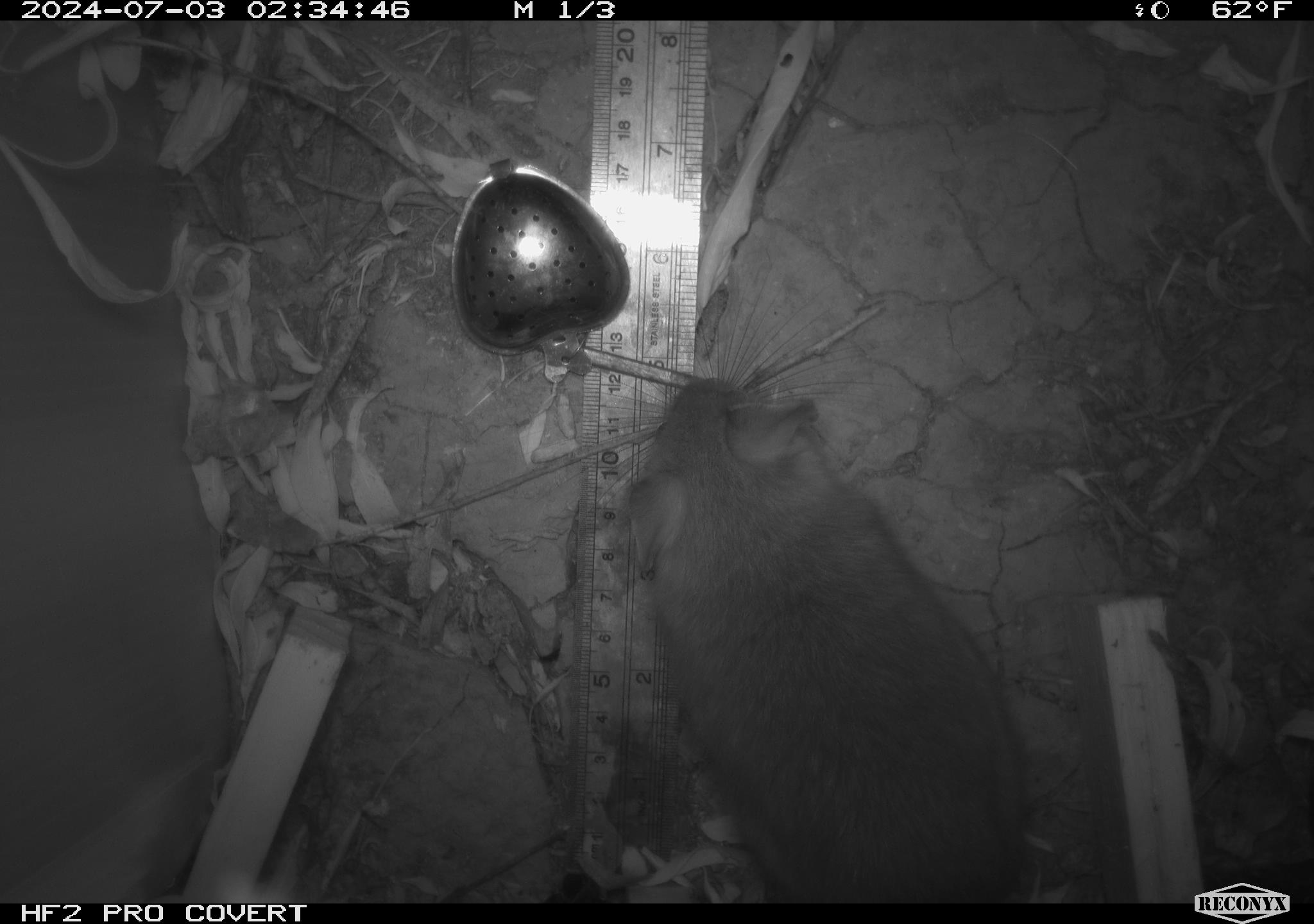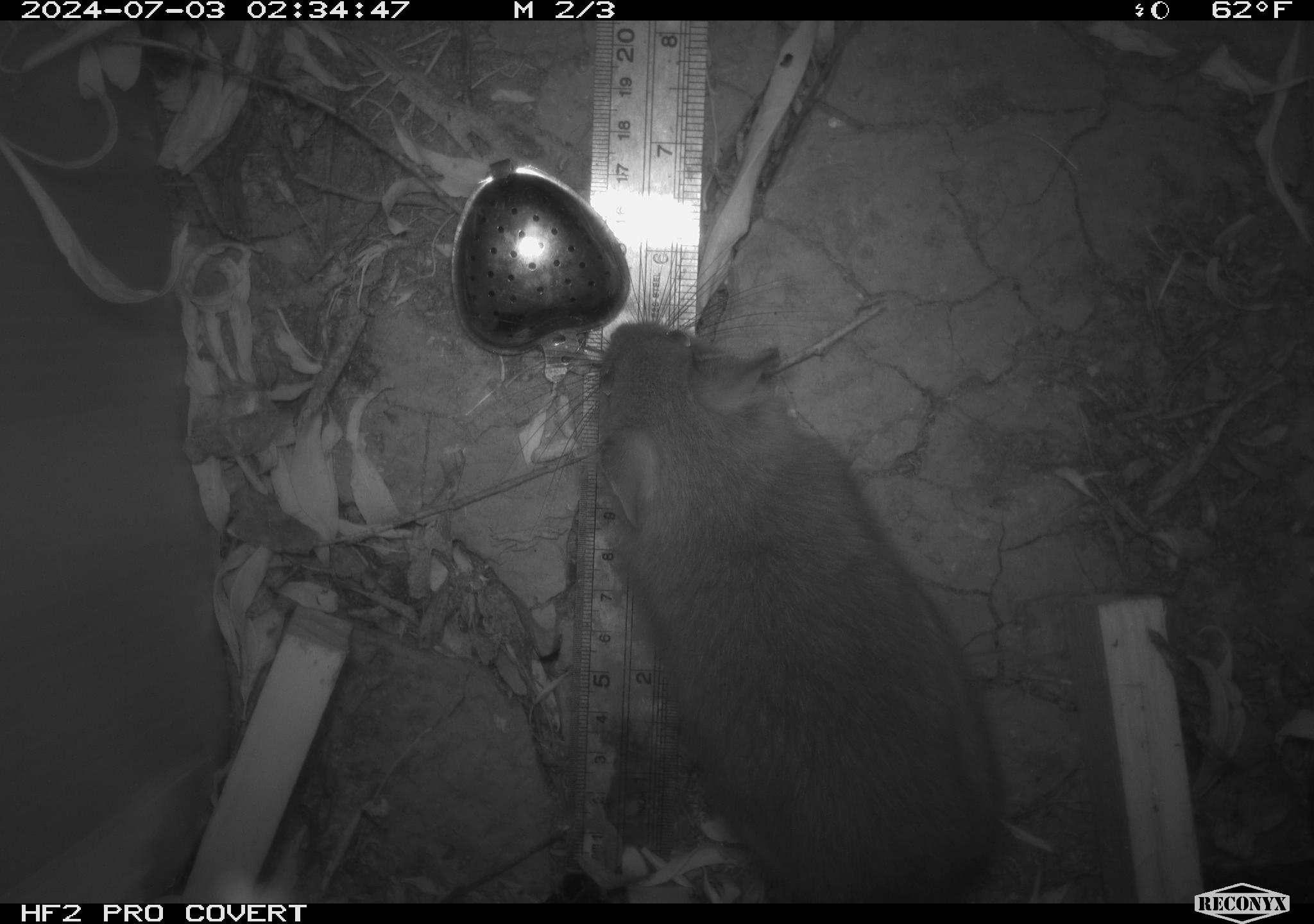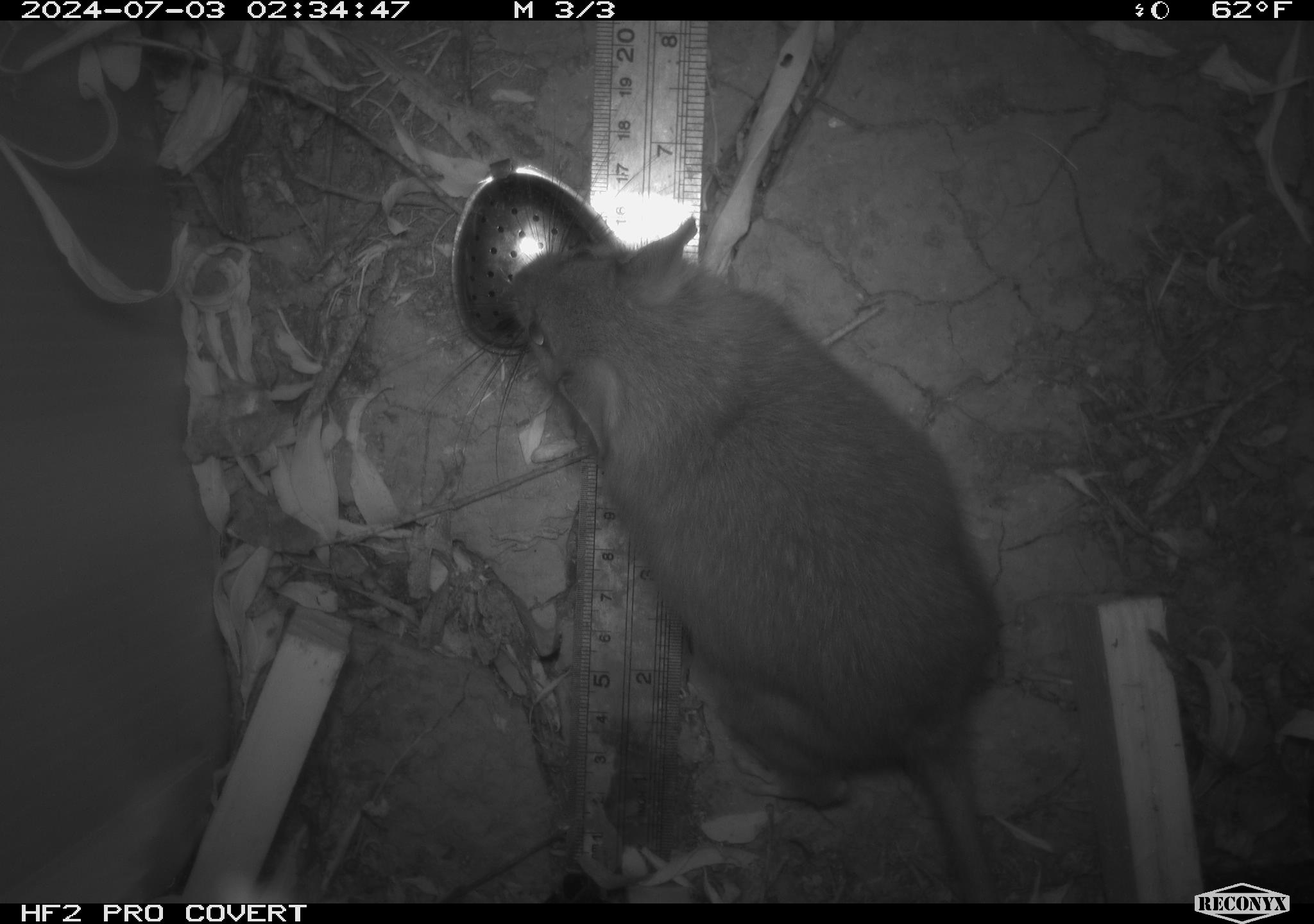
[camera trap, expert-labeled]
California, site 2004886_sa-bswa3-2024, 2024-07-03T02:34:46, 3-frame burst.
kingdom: Animalia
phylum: Chordata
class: Mammalia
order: Rodentia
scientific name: Rodentia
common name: woodrat or rat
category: woodrat or rat species